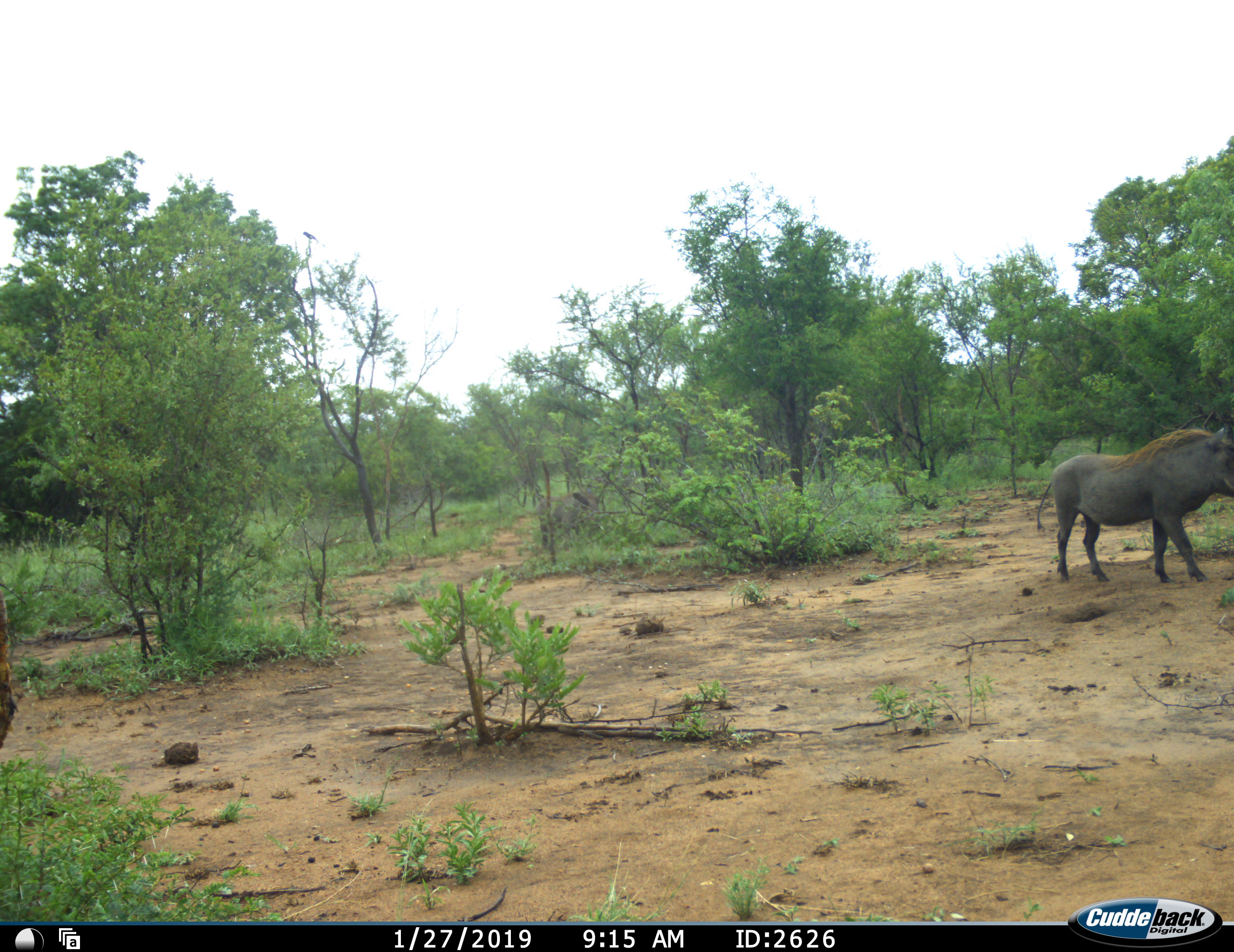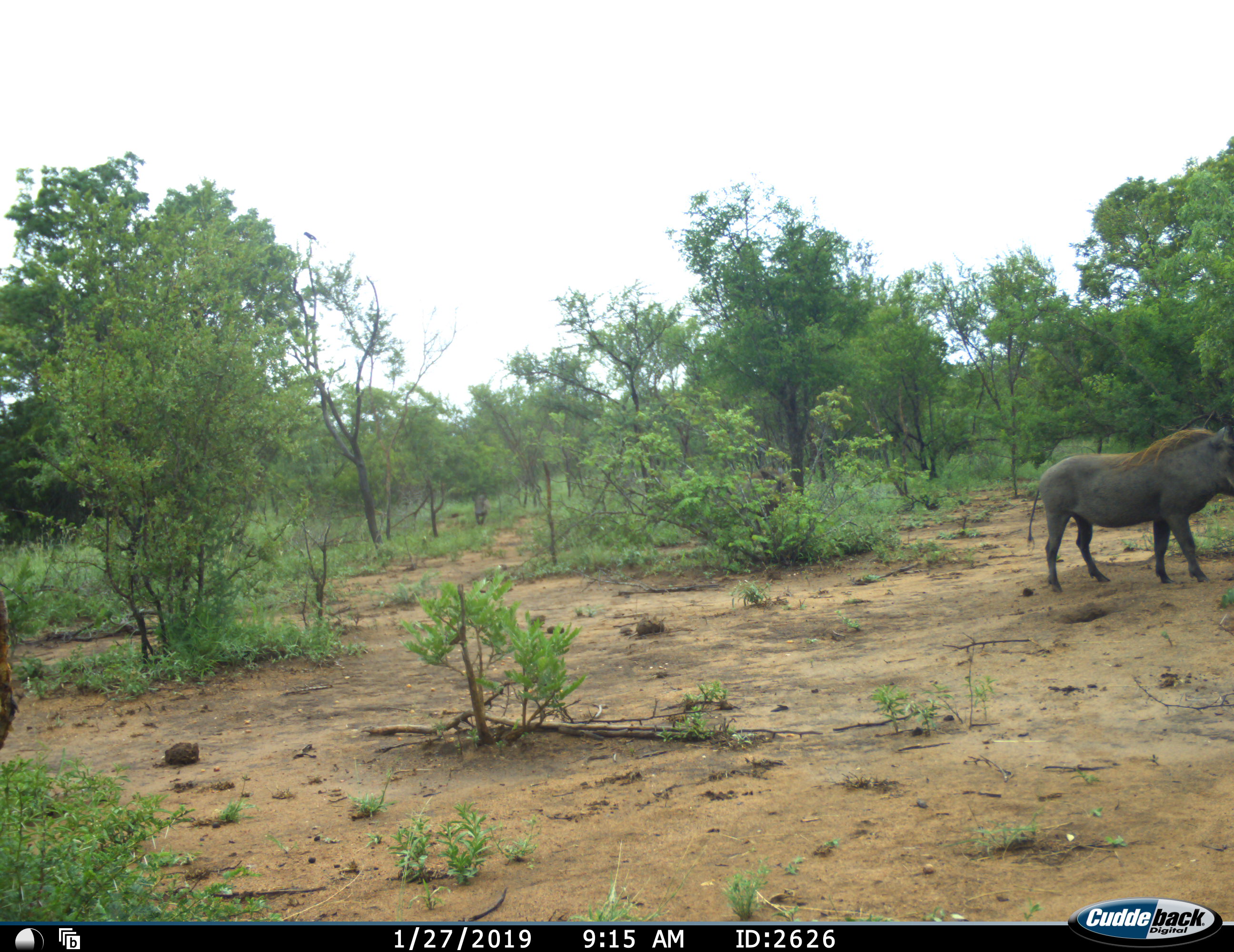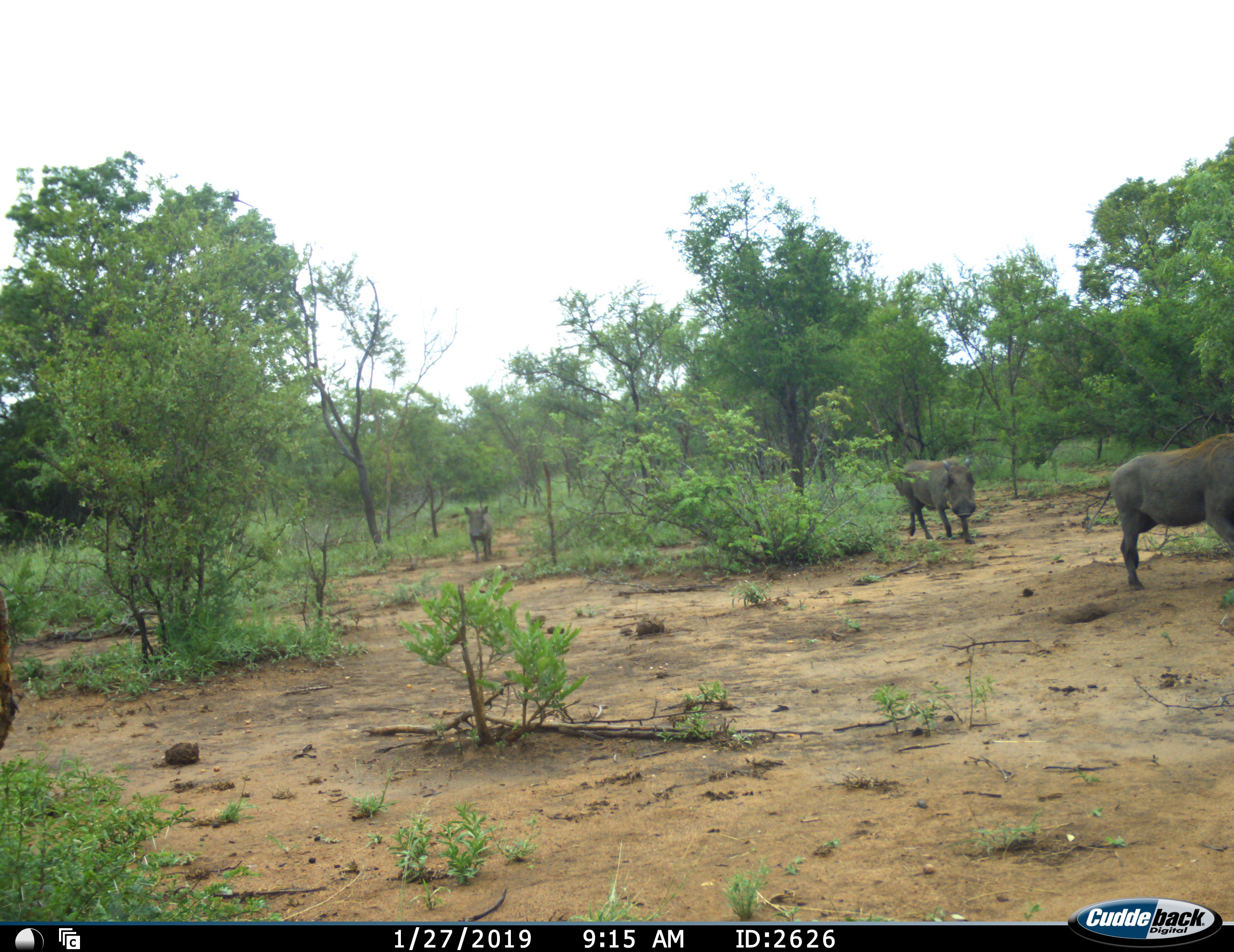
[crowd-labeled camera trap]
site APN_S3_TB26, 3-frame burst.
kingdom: Animalia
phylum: Chordata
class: Mammalia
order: Artiodactyla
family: Suidae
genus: Phacochoerus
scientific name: Phacochoerus africanus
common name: warthog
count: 3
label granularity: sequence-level